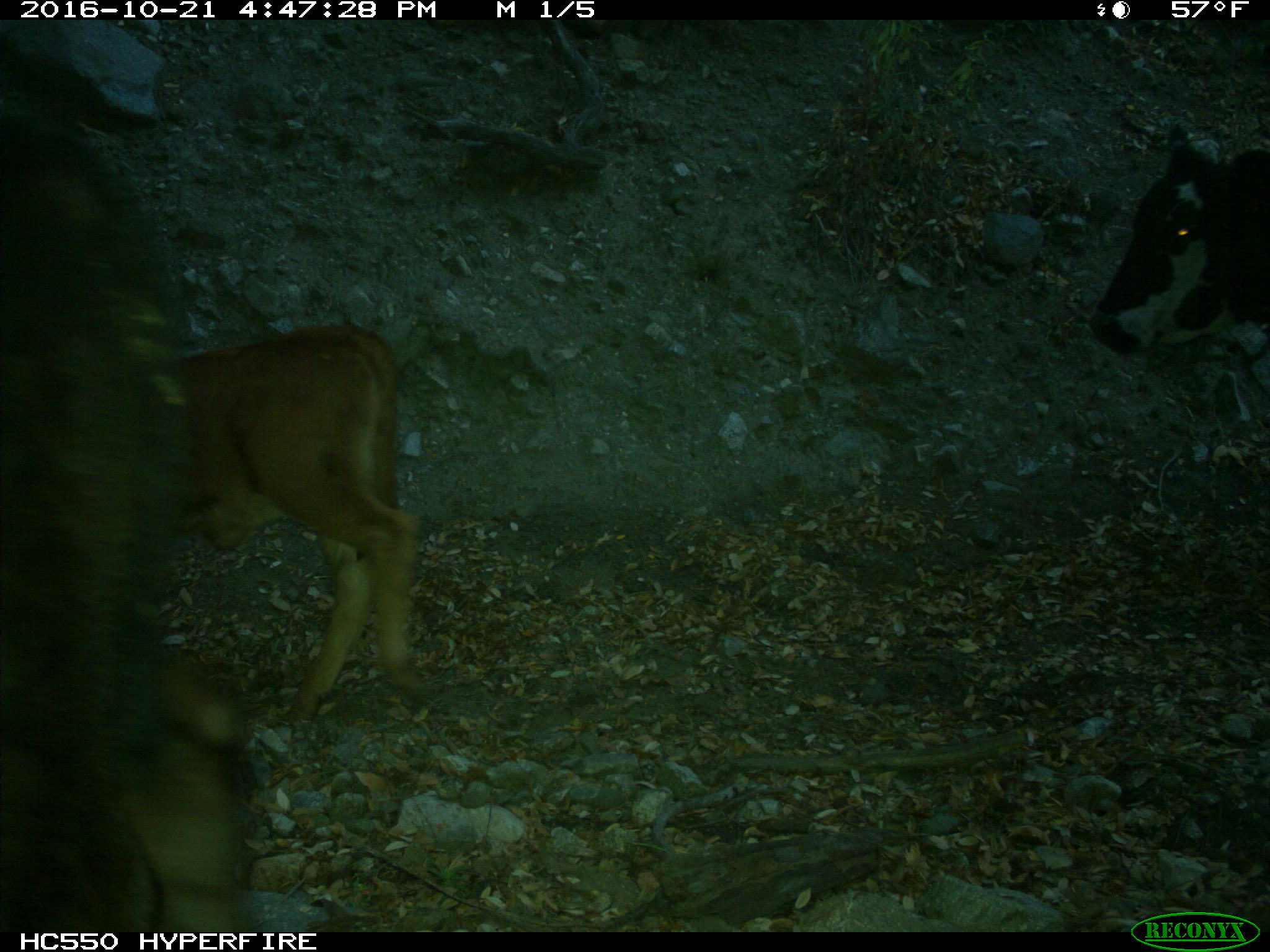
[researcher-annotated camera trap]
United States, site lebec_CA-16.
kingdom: Animalia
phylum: Chordata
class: Mammalia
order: Artiodactyla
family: Bovidae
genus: Bos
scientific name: Bos taurus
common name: domestic cow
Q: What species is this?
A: Bos taurus (domestic cow).